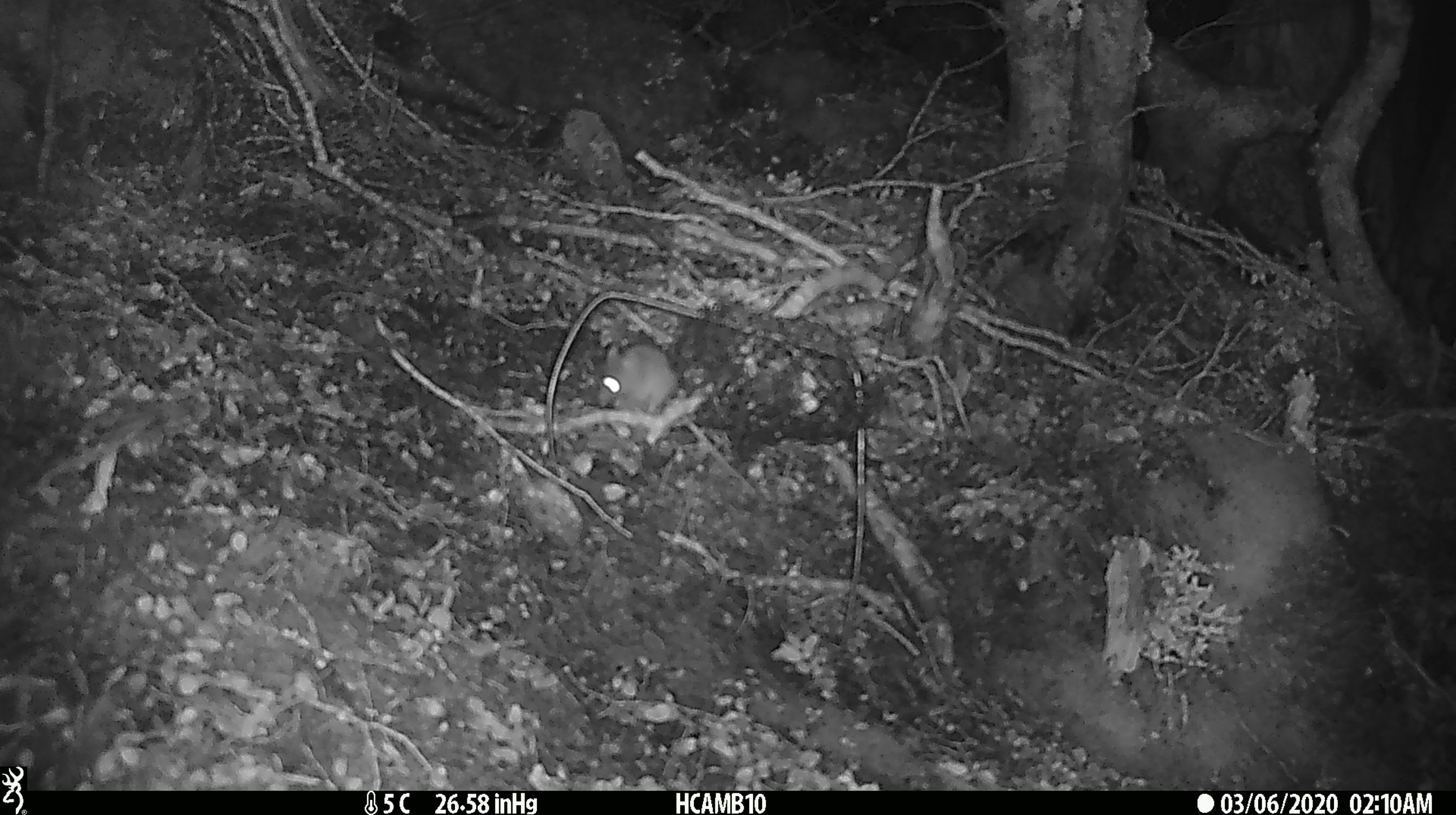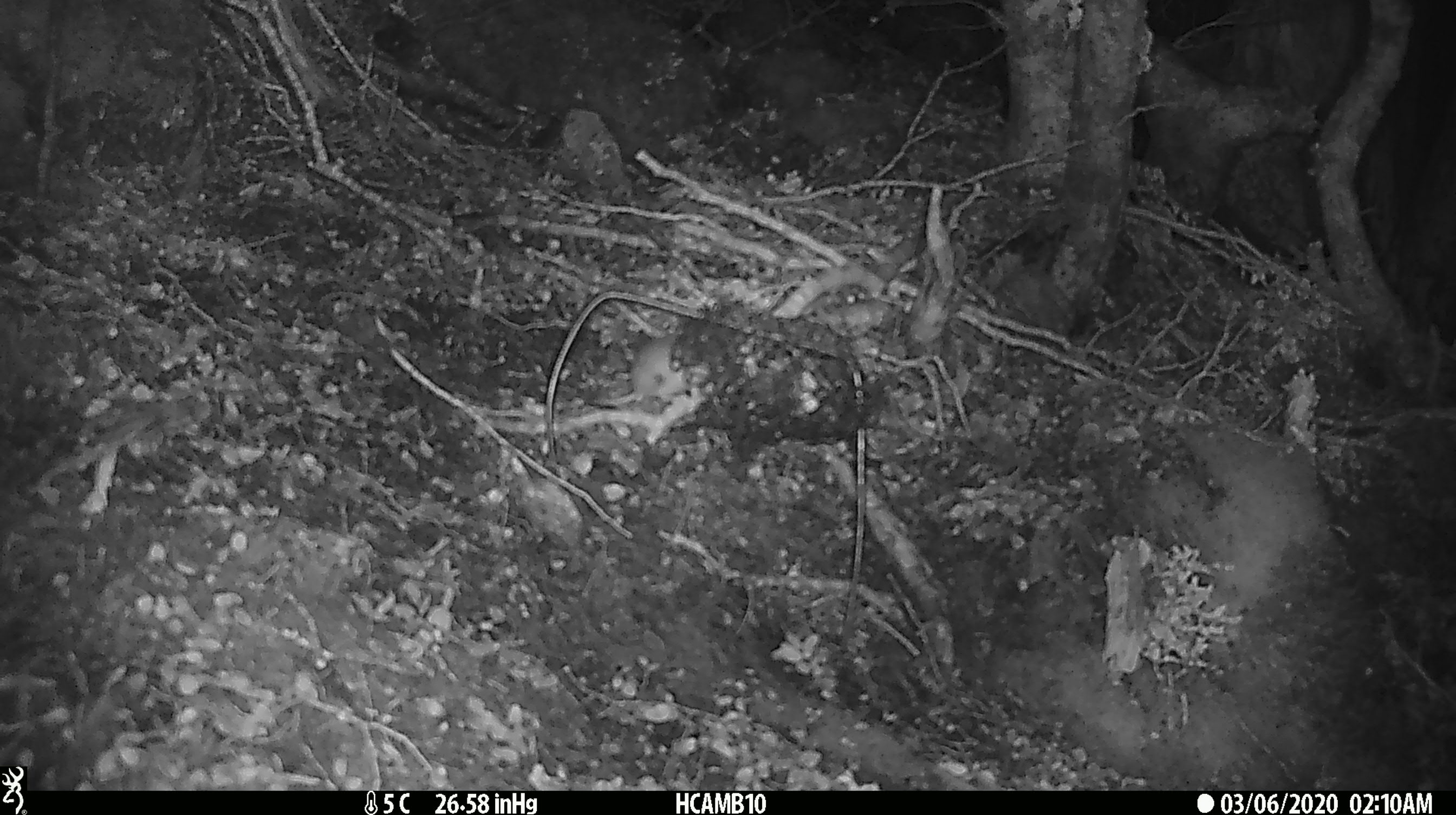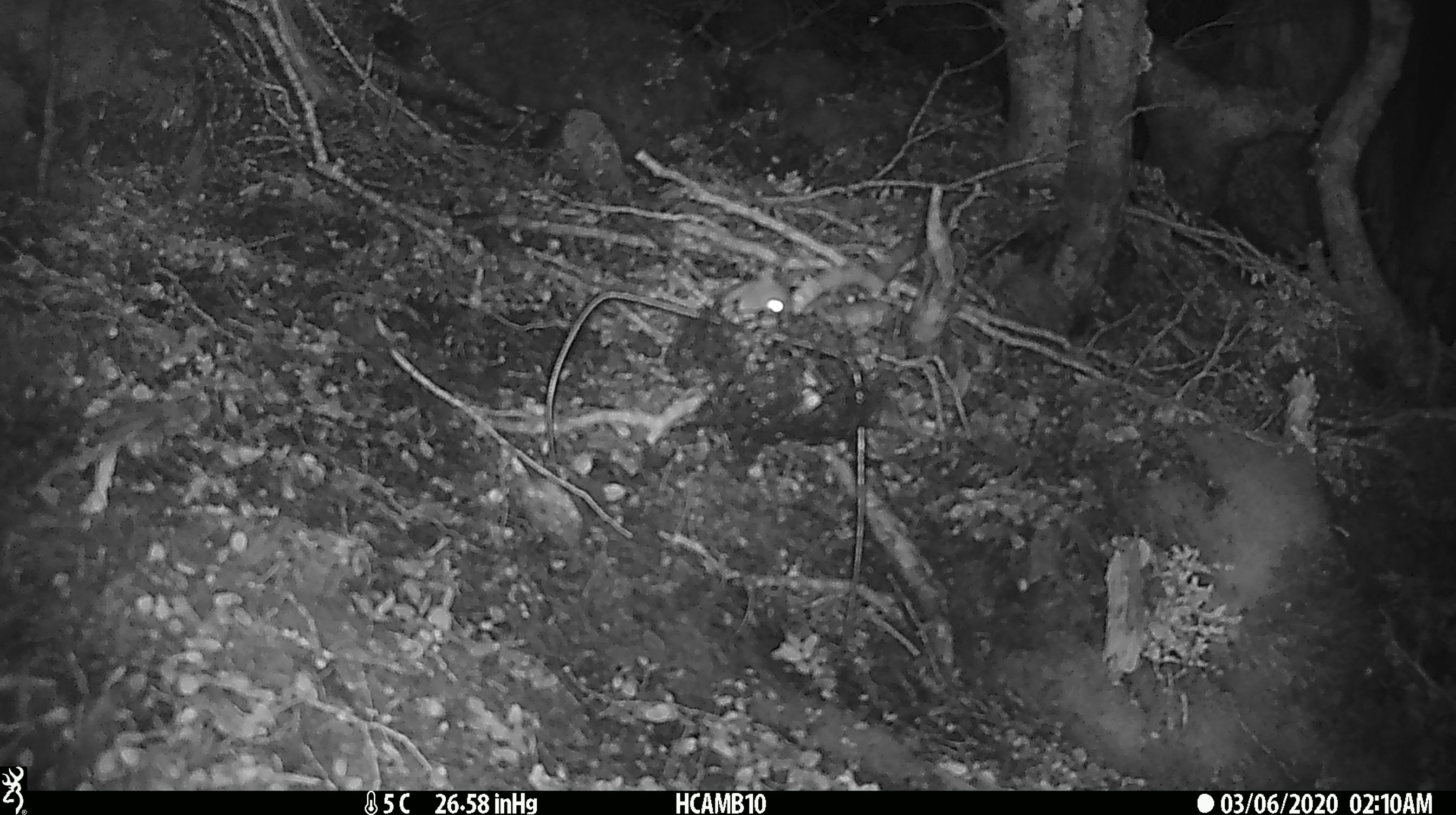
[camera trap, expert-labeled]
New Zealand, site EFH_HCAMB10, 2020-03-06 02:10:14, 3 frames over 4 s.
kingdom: Animalia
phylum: Chordata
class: Mammalia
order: Rodentia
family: Muridae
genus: Mus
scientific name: Mus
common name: mouse